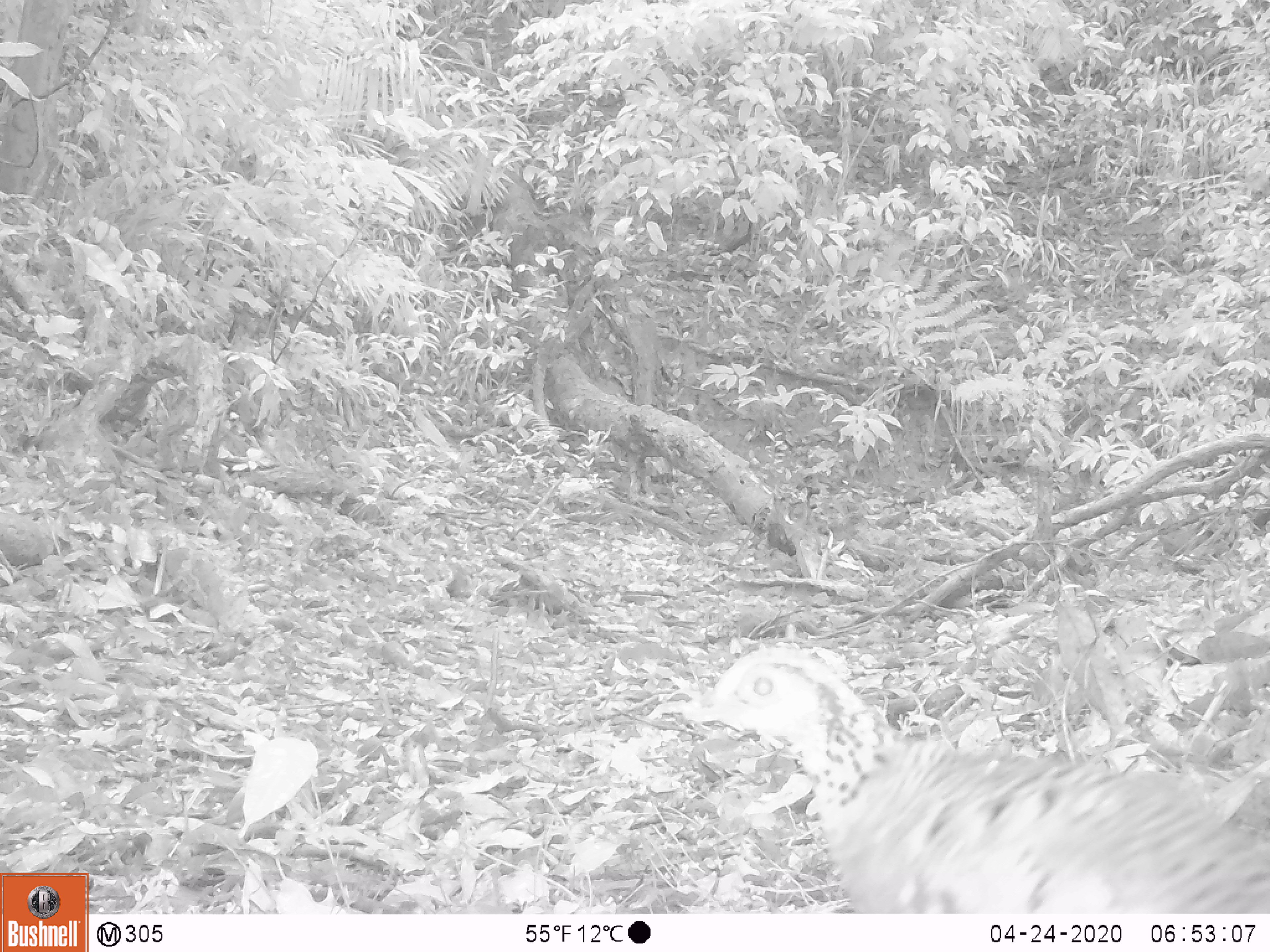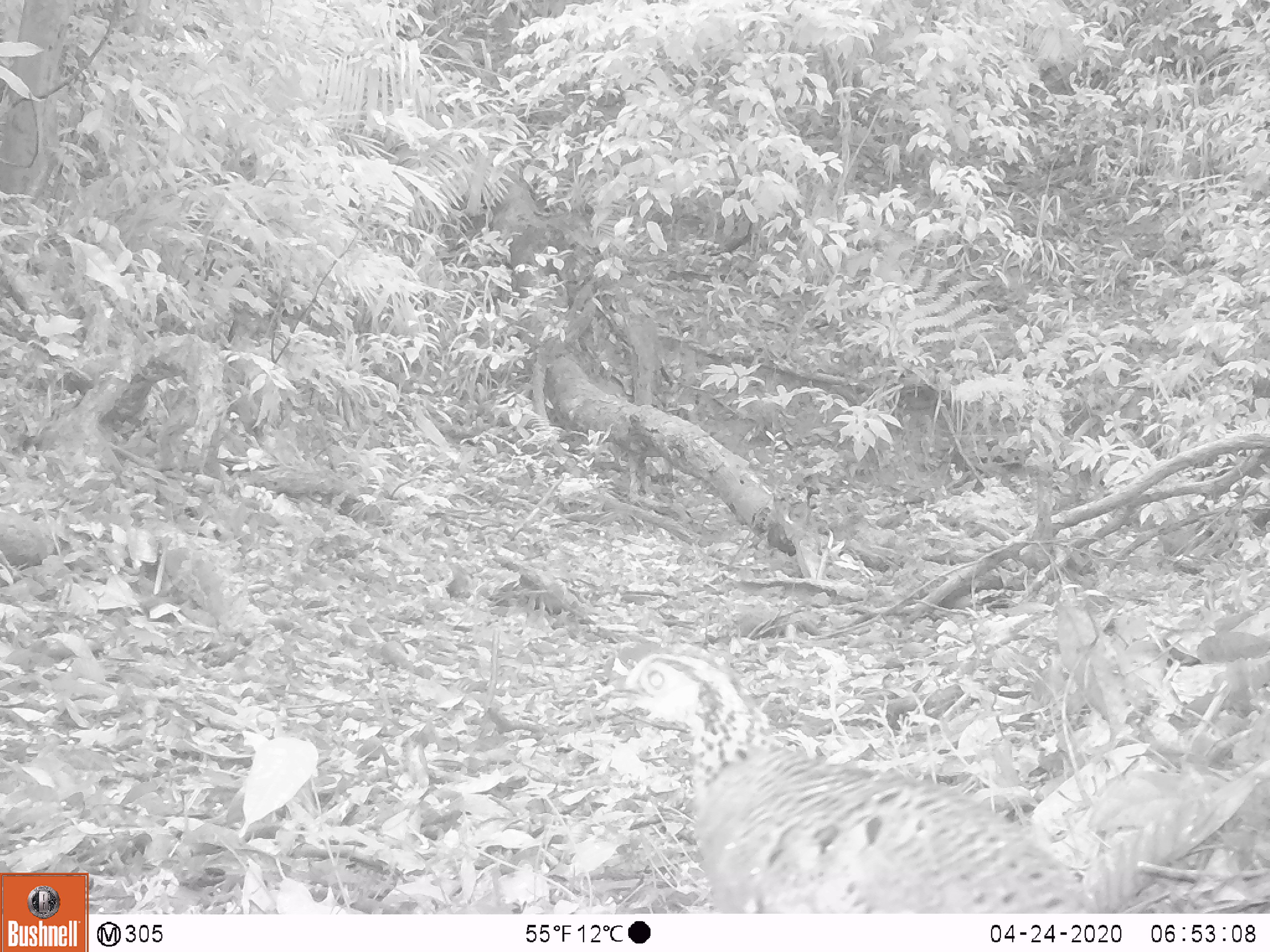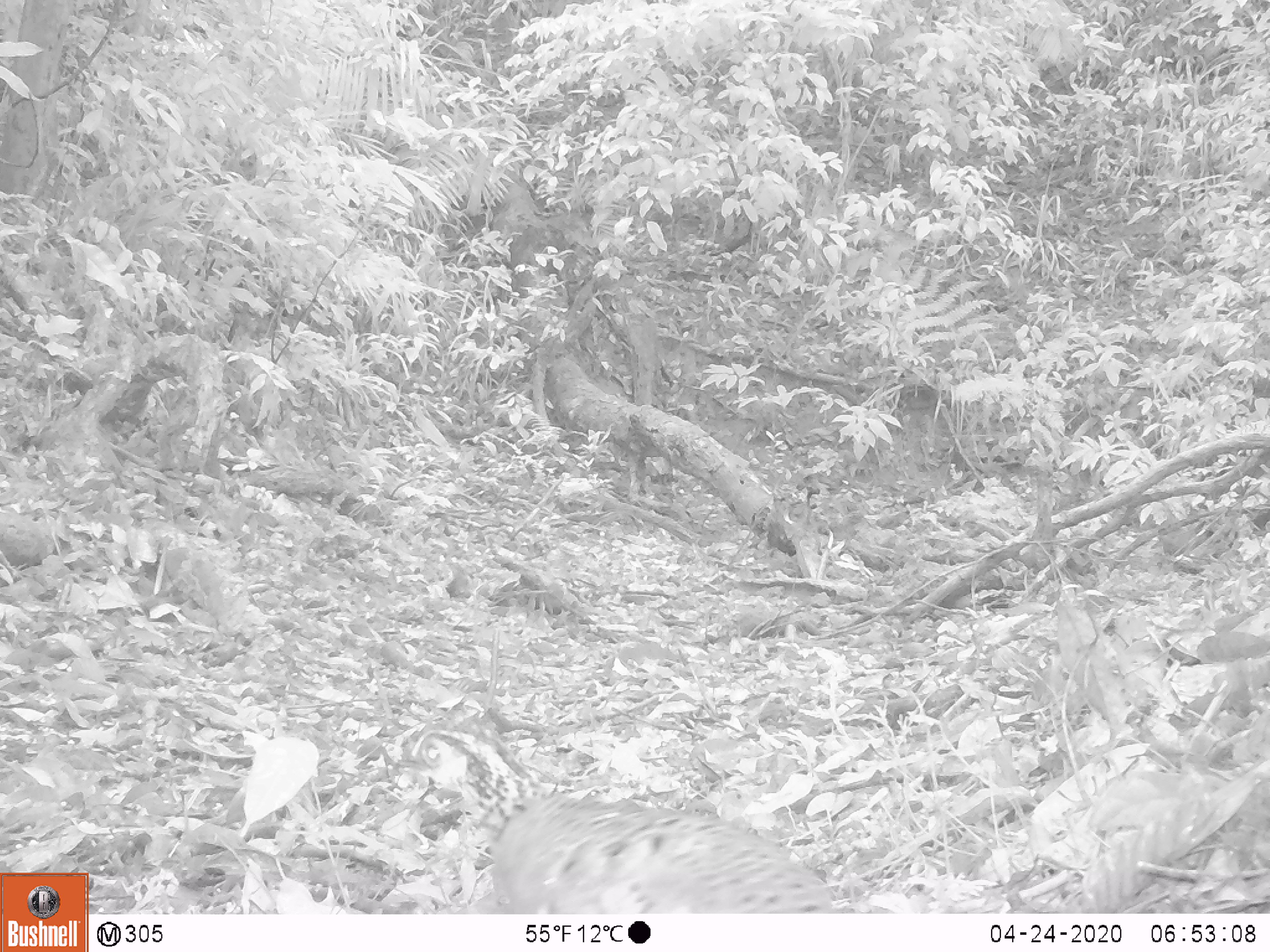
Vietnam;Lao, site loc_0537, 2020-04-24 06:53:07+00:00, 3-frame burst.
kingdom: Animalia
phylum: Chordata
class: Aves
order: Galliformes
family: Phasianidae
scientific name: Phasianidae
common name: partridge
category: unidentified partridge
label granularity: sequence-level